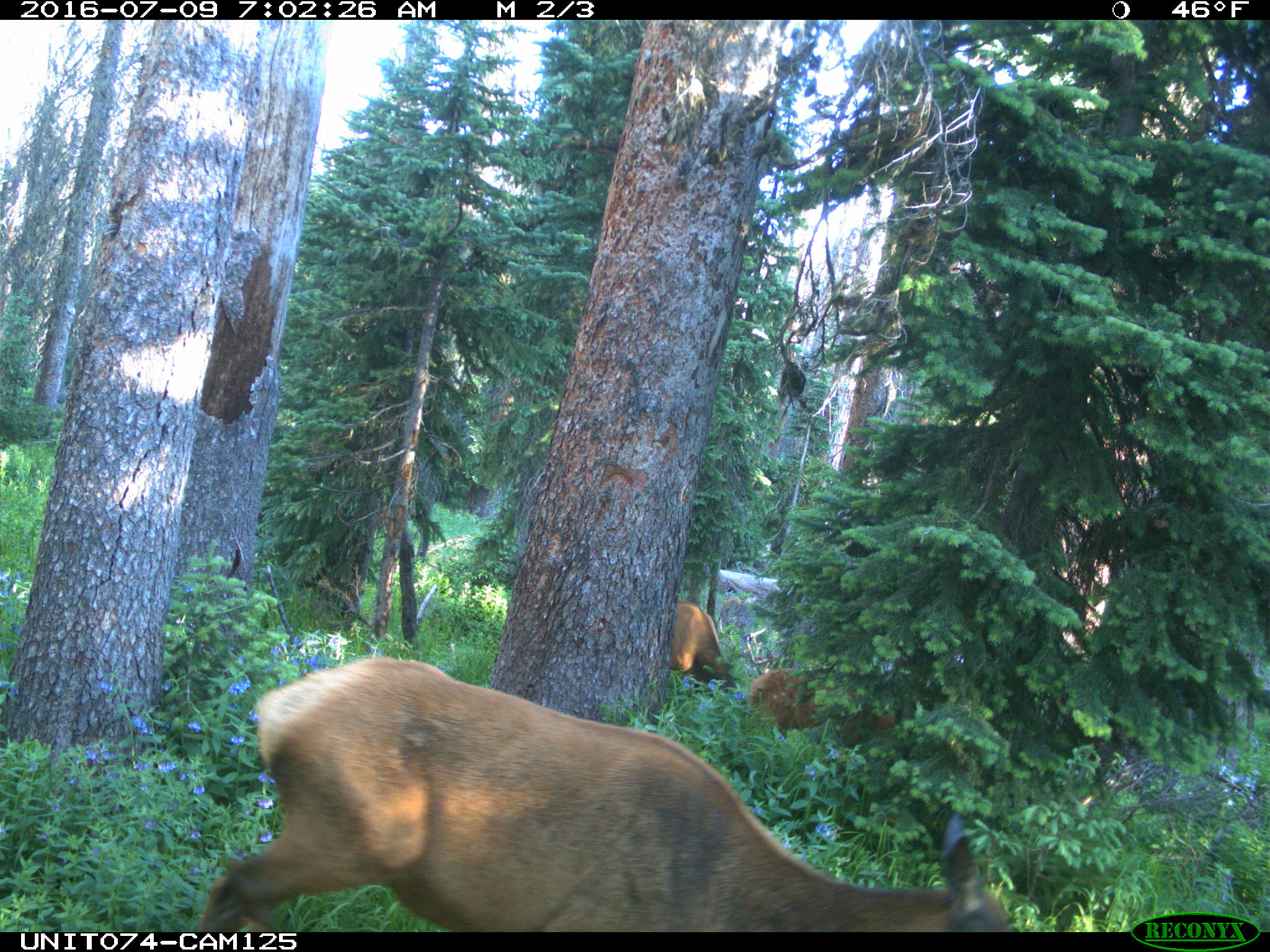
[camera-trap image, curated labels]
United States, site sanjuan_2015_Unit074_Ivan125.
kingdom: Animalia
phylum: Chordata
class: Mammalia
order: Artiodactyla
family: Cervidae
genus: Cervus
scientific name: Cervus elaphus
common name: red deer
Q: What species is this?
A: Cervus elaphus (red deer).